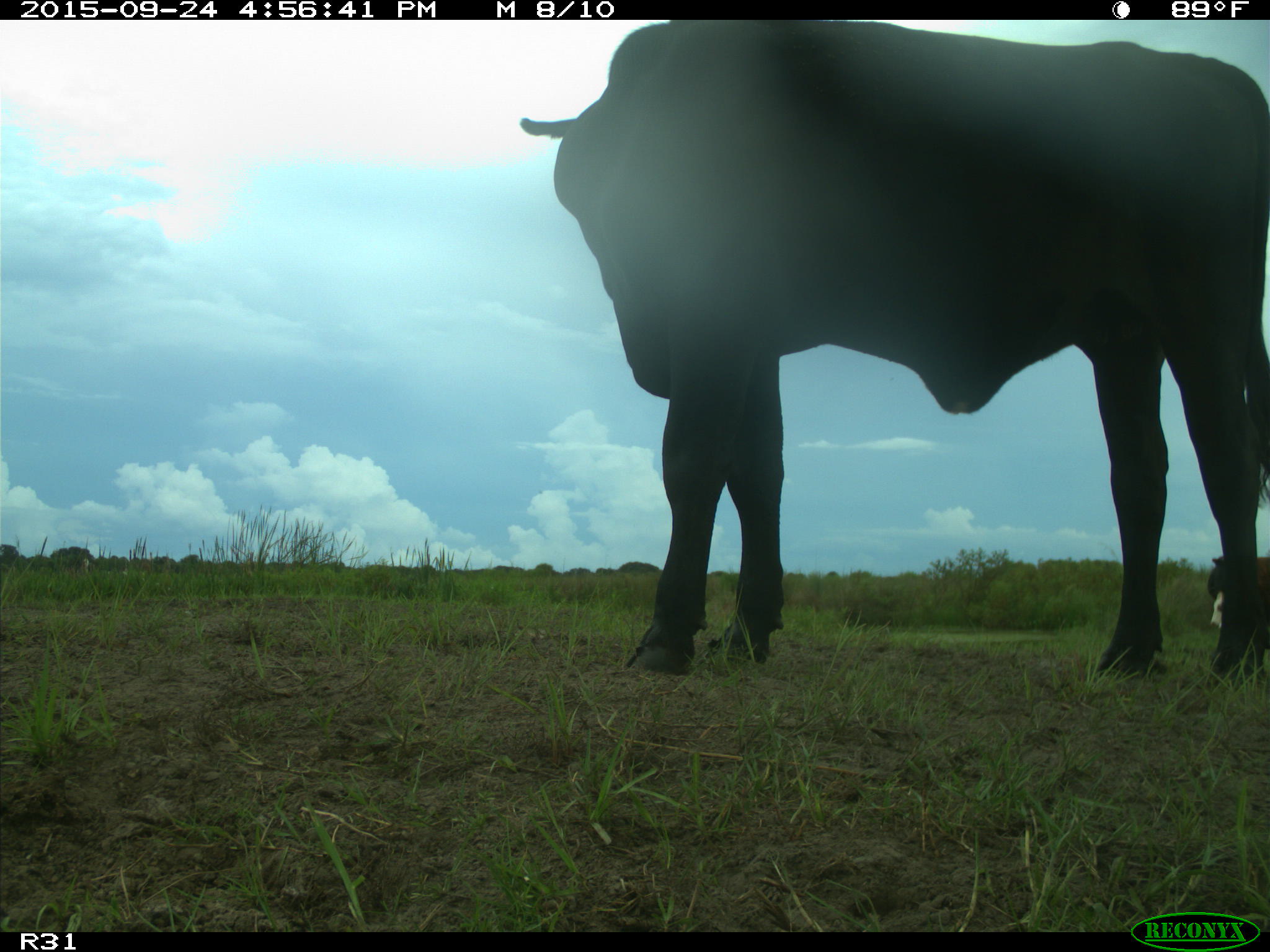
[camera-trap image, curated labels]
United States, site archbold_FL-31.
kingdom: Animalia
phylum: Chordata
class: Mammalia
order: Artiodactyla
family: Bovidae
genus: Bos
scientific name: Bos taurus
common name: domestic cow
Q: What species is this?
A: Bos taurus (domestic cow).